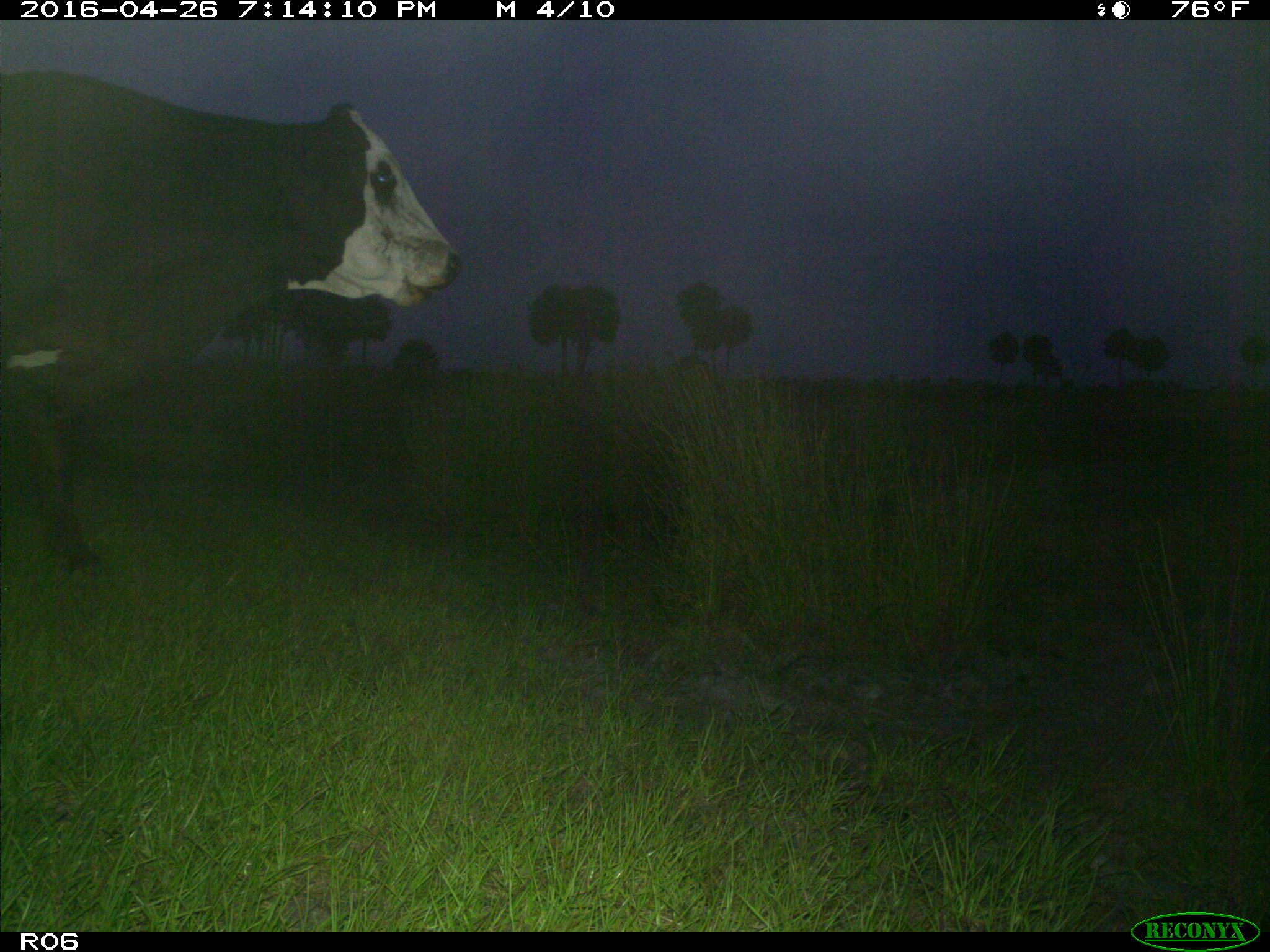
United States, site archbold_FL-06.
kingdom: Animalia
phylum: Chordata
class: Mammalia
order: Artiodactyla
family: Bovidae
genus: Bos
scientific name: Bos taurus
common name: domestic cow